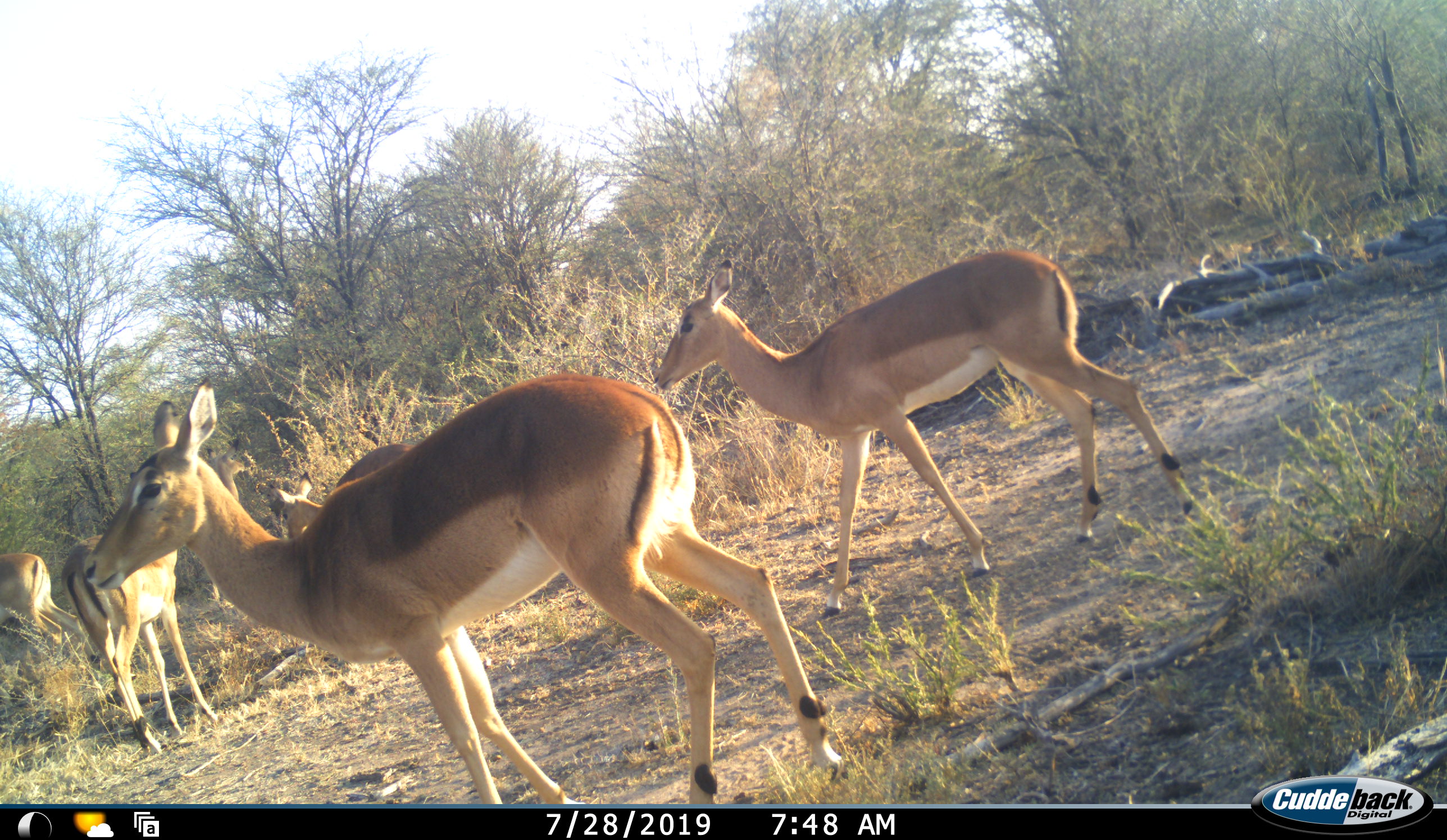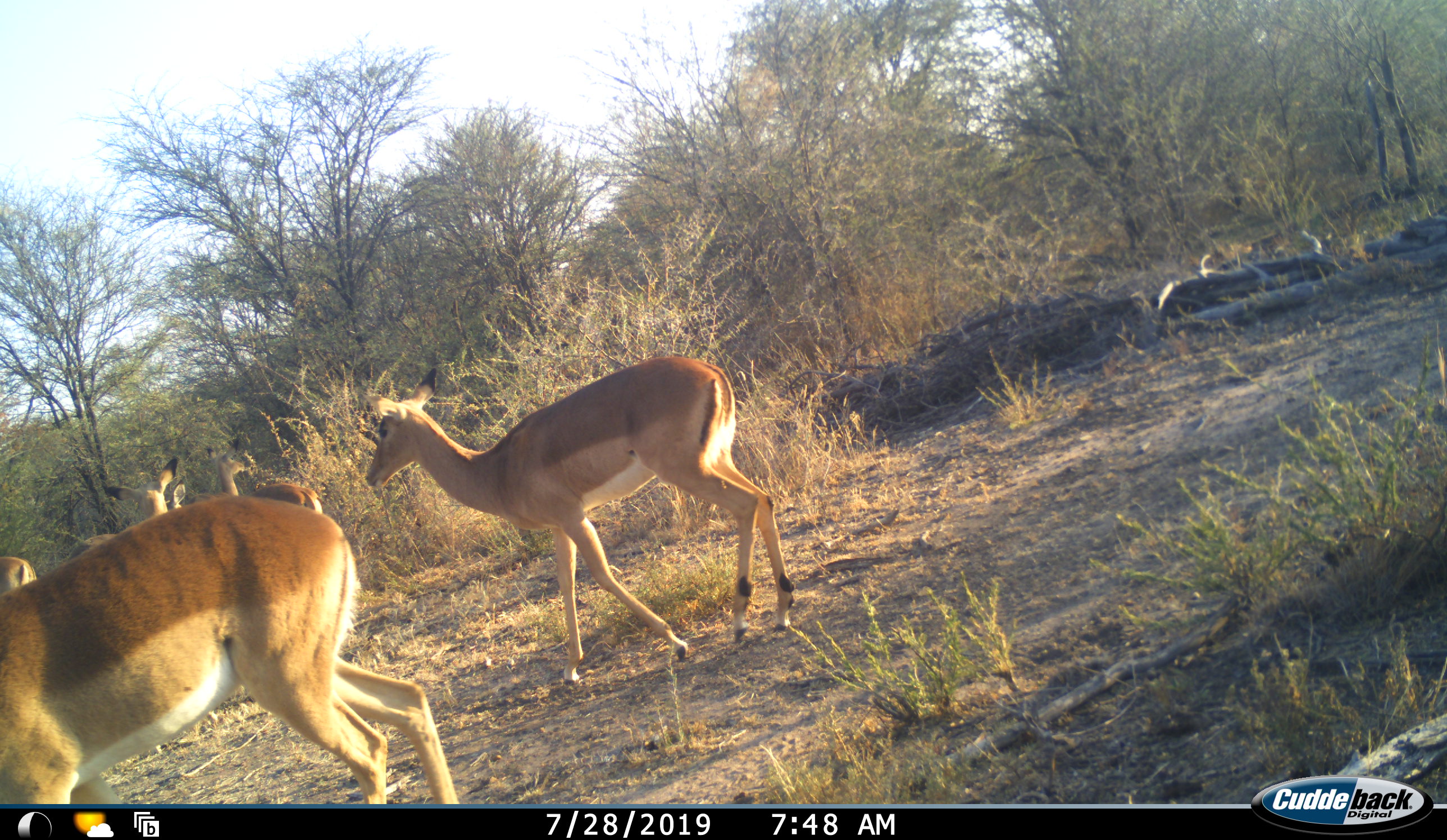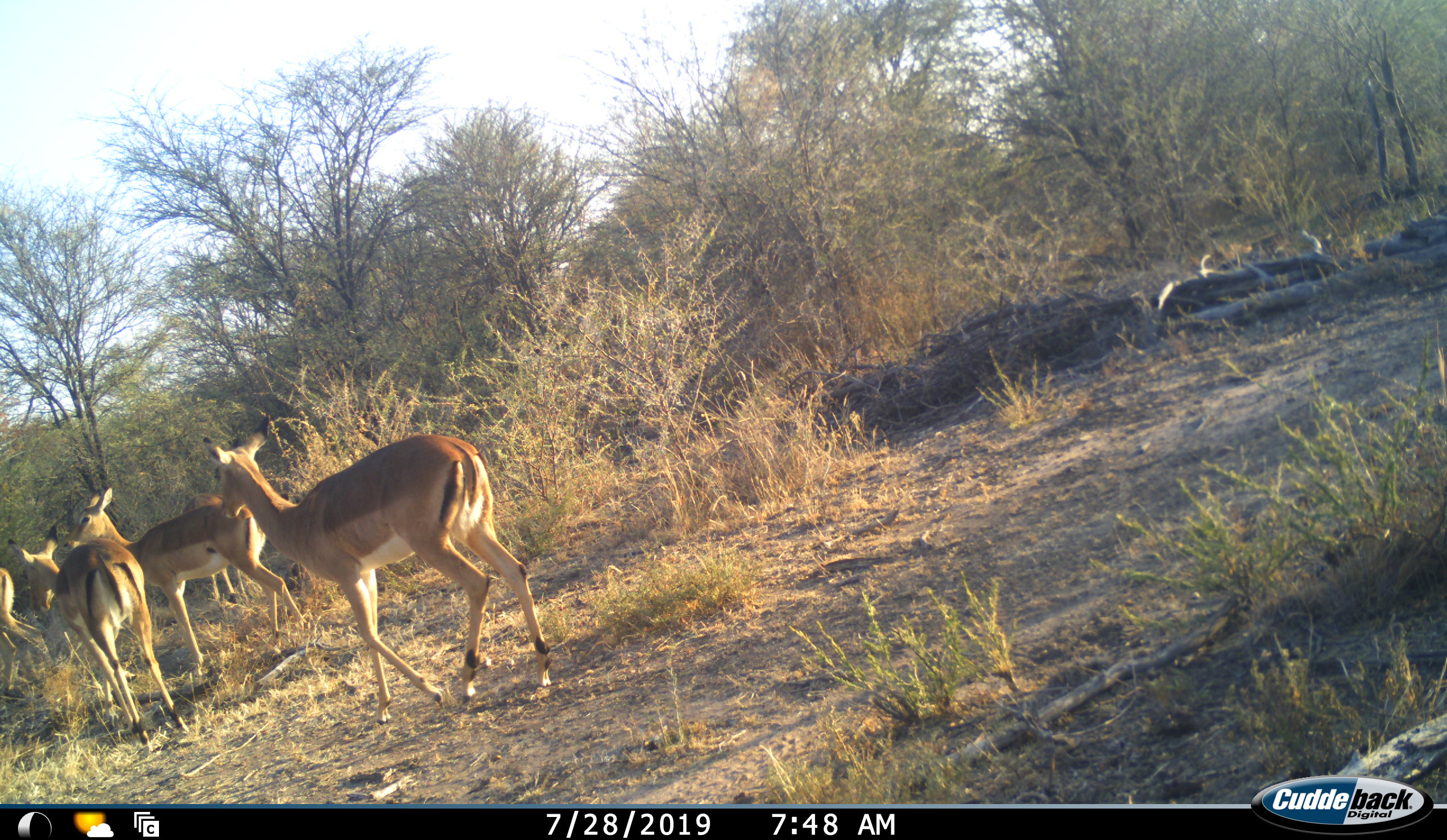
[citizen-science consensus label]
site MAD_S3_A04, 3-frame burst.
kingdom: Animalia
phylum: Chordata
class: Mammalia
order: Artiodactyla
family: Bovidae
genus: Aepyceros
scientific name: Aepyceros melampus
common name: impala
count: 5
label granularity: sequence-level